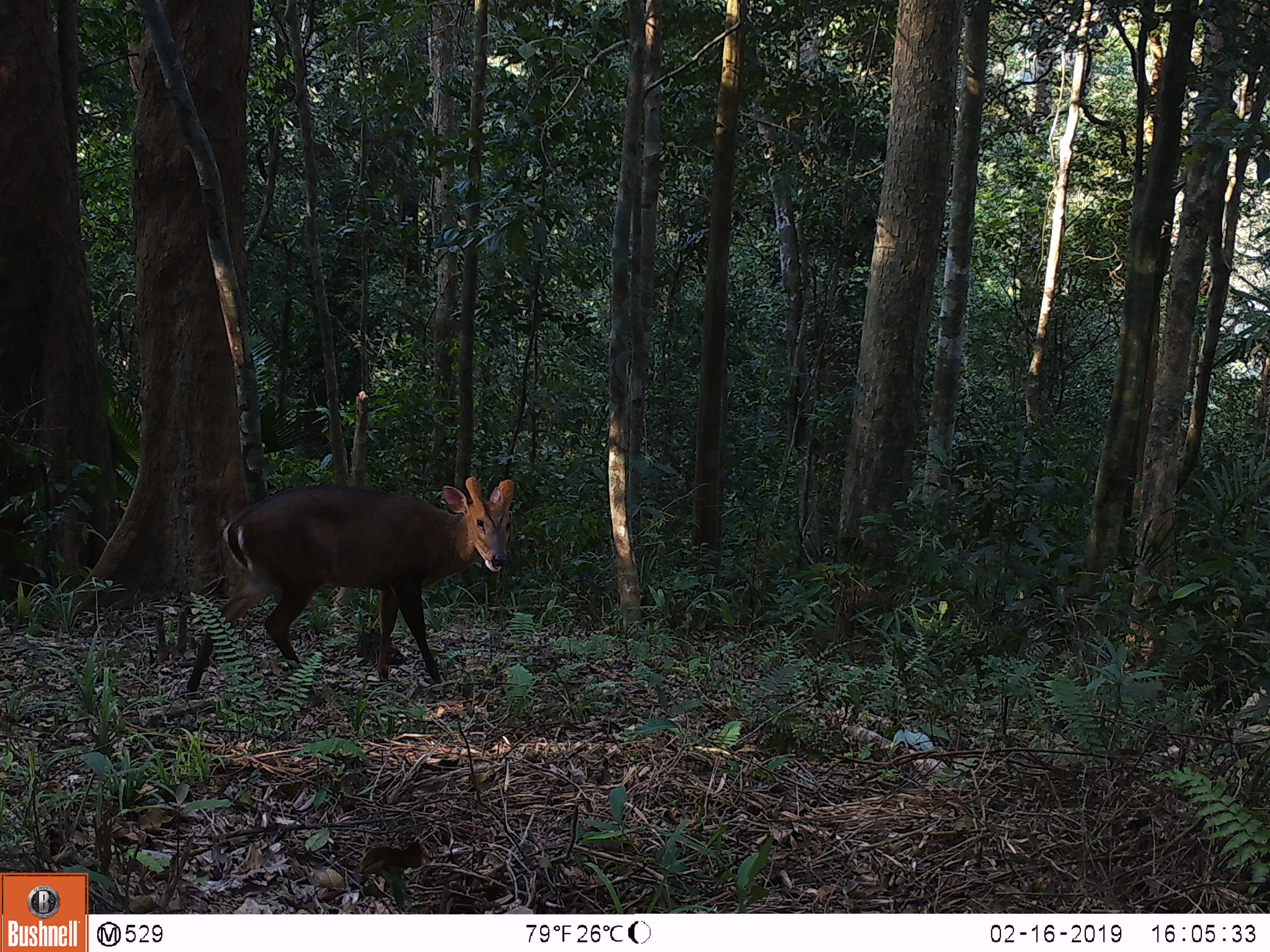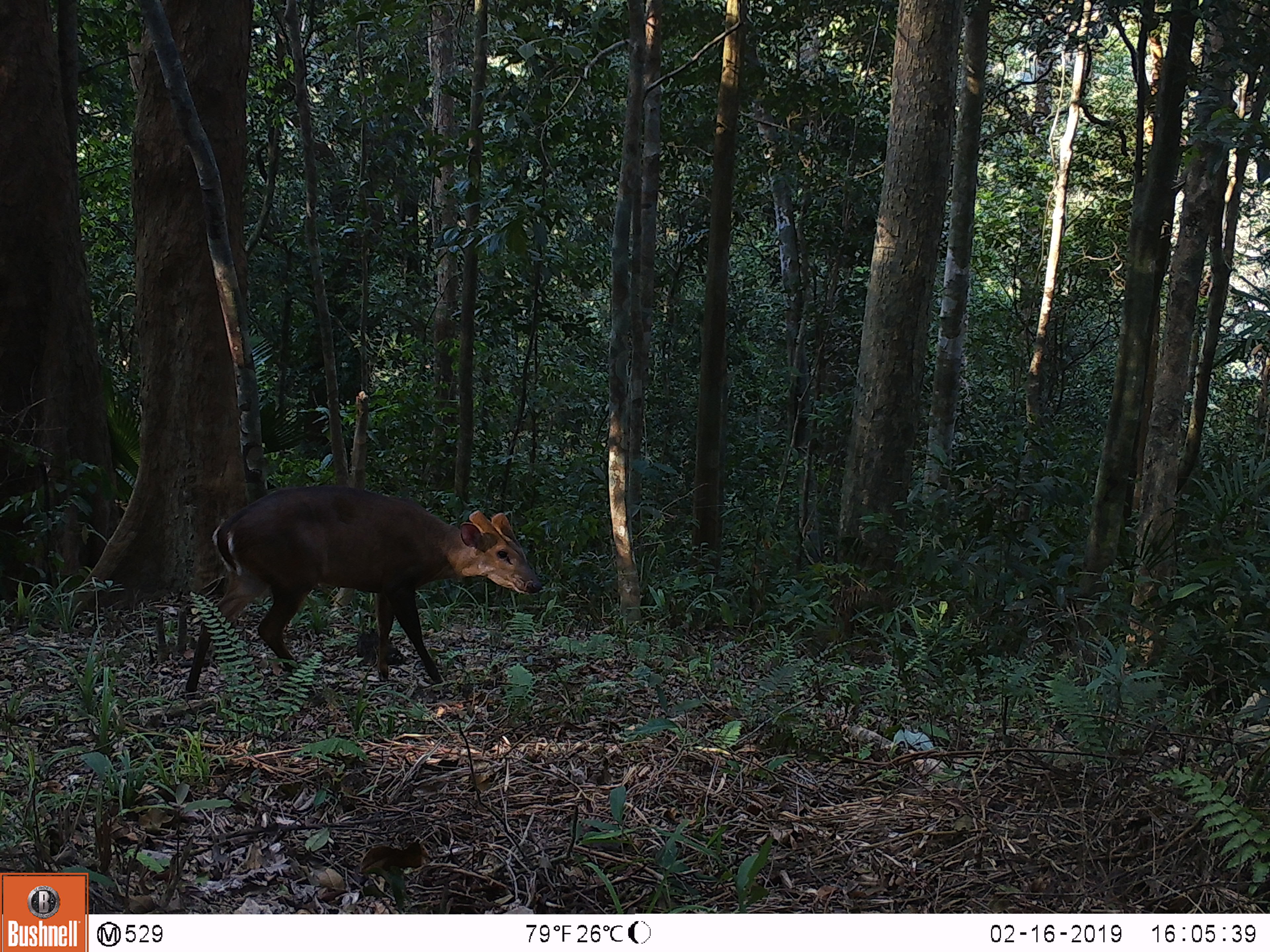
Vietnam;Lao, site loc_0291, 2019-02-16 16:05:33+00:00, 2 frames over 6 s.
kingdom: Animalia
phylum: Chordata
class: Mammalia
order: Artiodactyla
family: Cervidae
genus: Muntiacus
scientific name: Muntiacus vuquangensis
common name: large-antlered muntjac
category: large antlered muntjac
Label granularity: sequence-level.